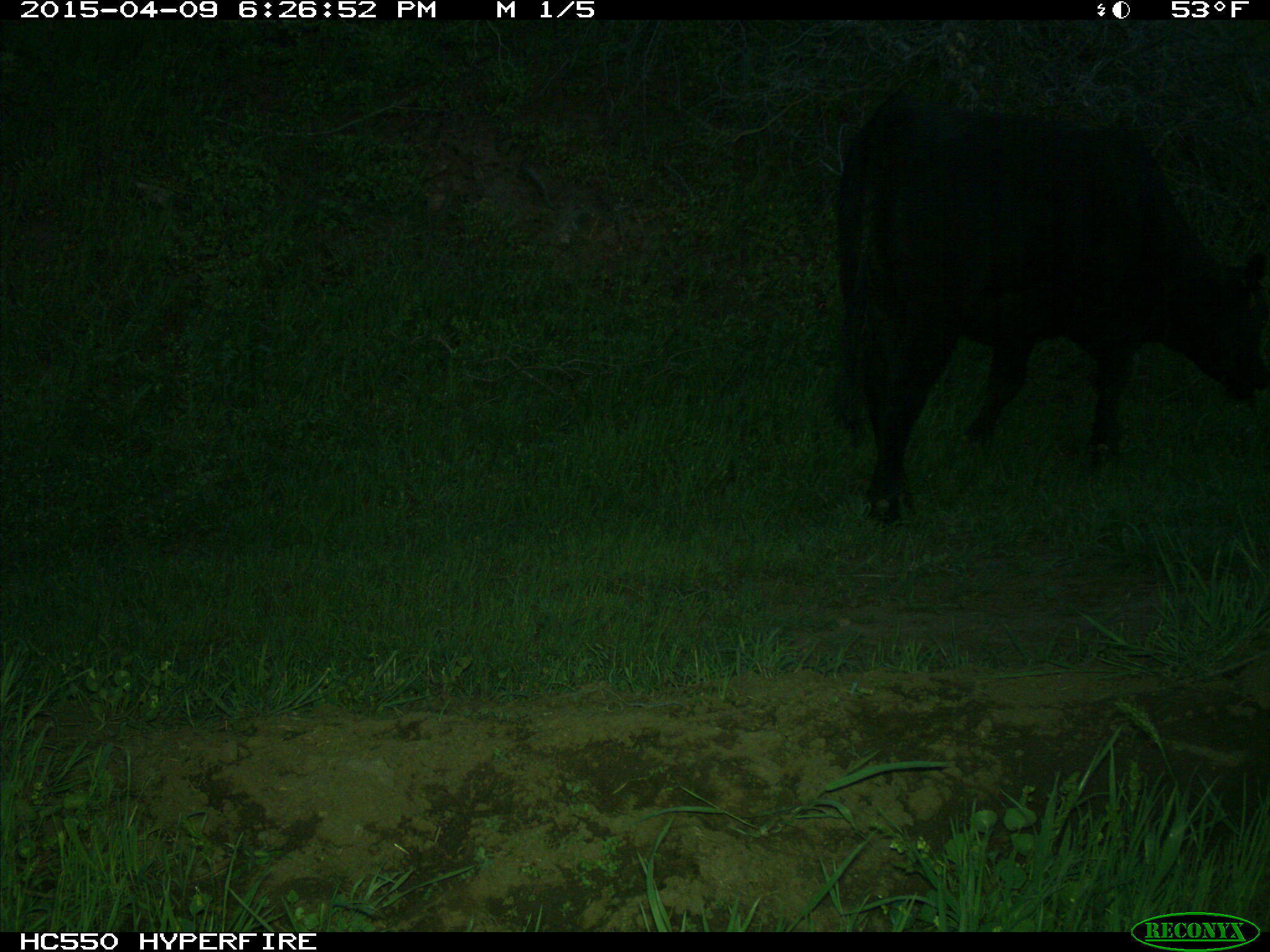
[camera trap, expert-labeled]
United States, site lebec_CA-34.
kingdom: Animalia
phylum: Chordata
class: Mammalia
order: Artiodactyla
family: Bovidae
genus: Bos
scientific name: Bos taurus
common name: domestic cow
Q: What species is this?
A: Bos taurus (domestic cow).